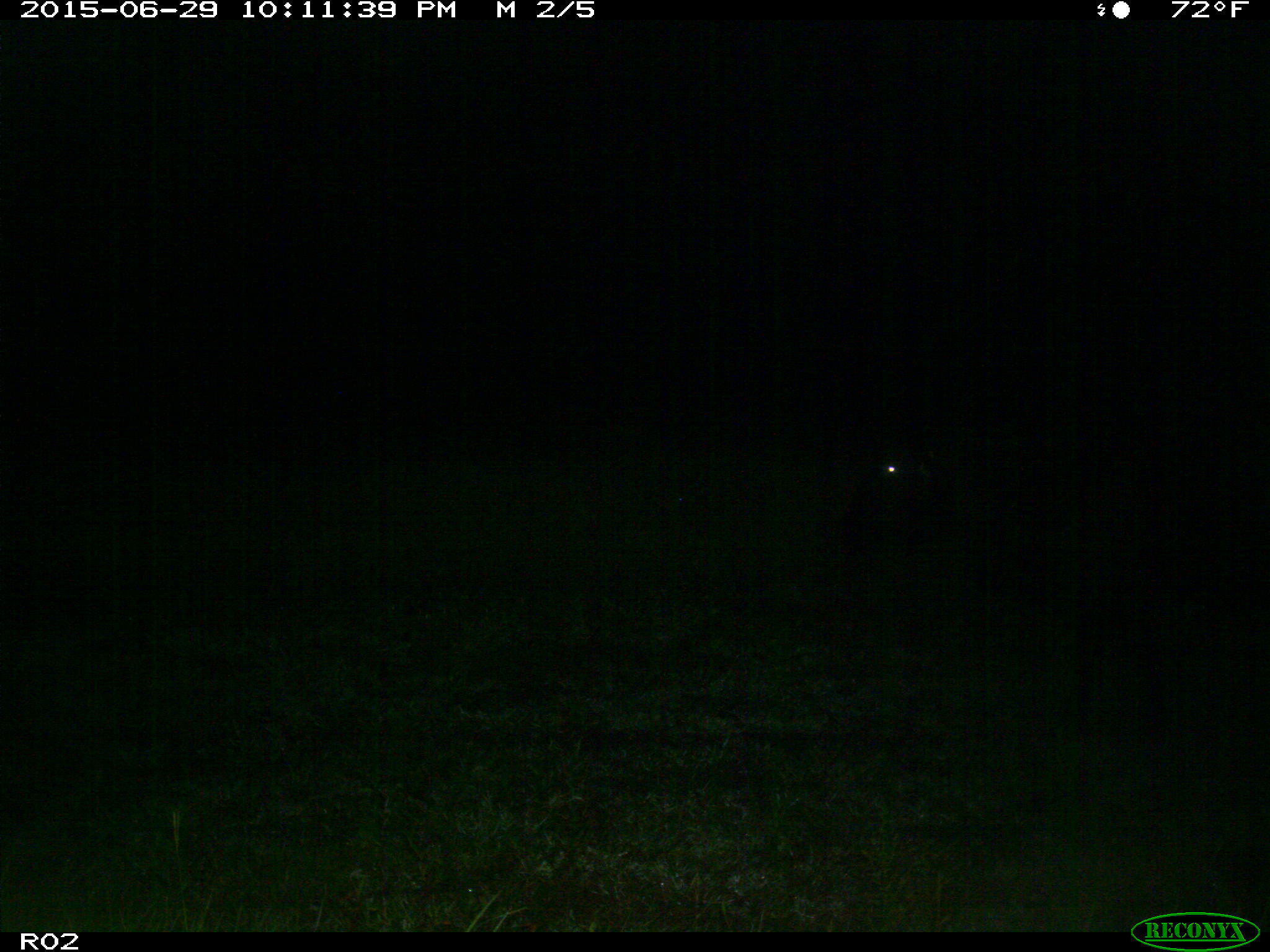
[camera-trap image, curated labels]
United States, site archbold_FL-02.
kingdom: Animalia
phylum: Chordata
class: Mammalia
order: Artiodactyla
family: Bovidae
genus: Bos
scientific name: Bos taurus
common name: domestic cow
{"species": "Bos taurus (domestic cow)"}